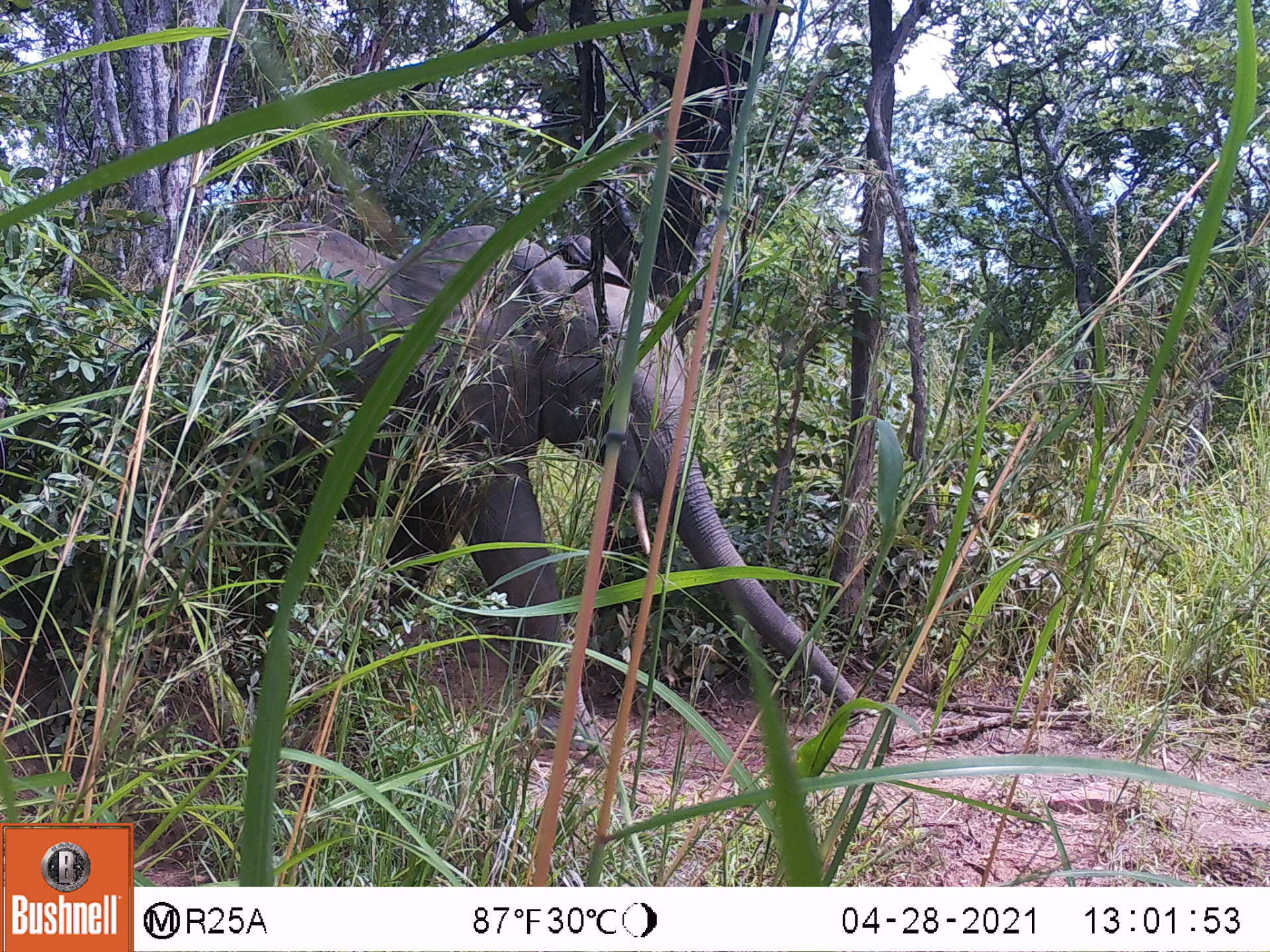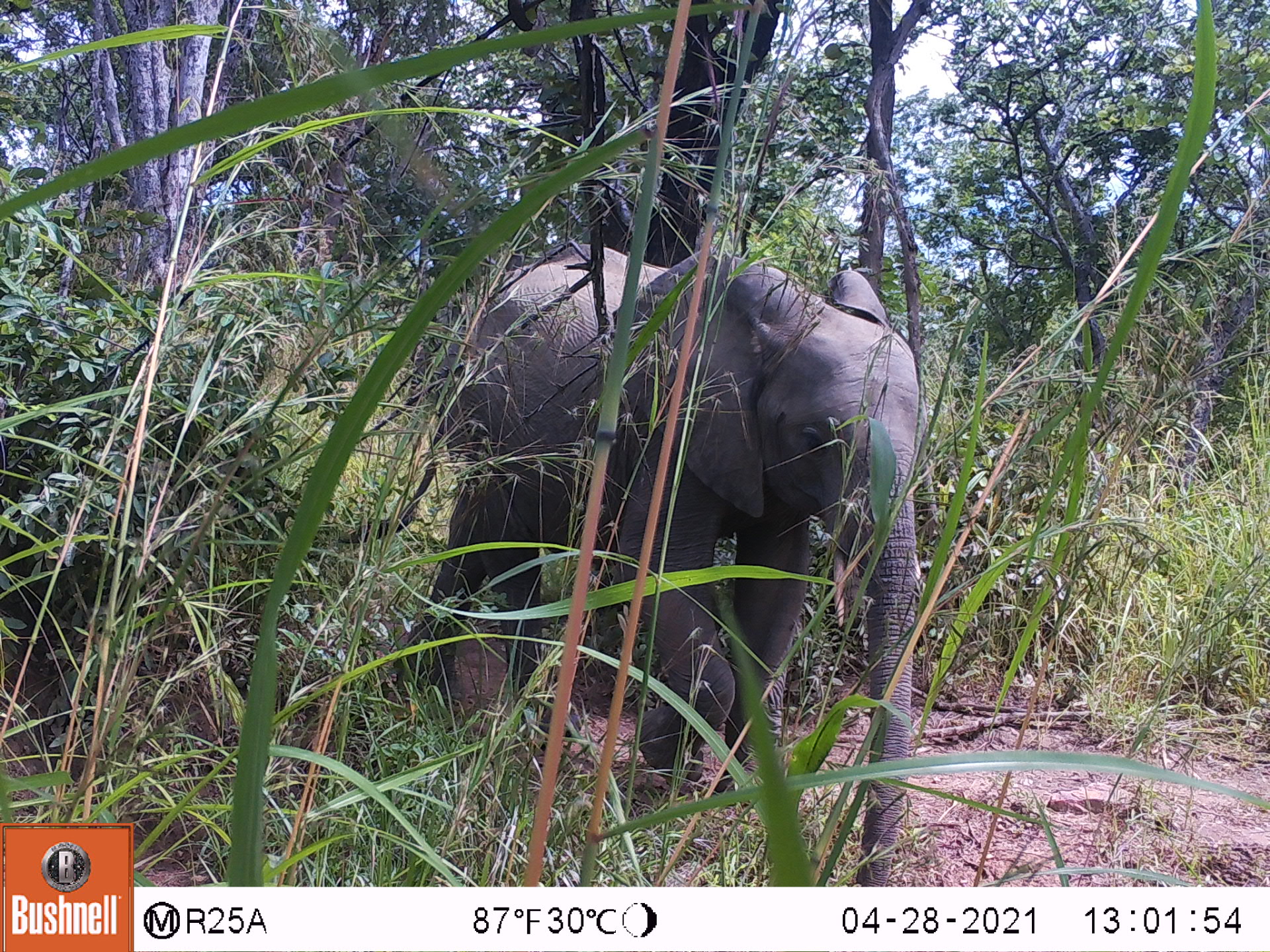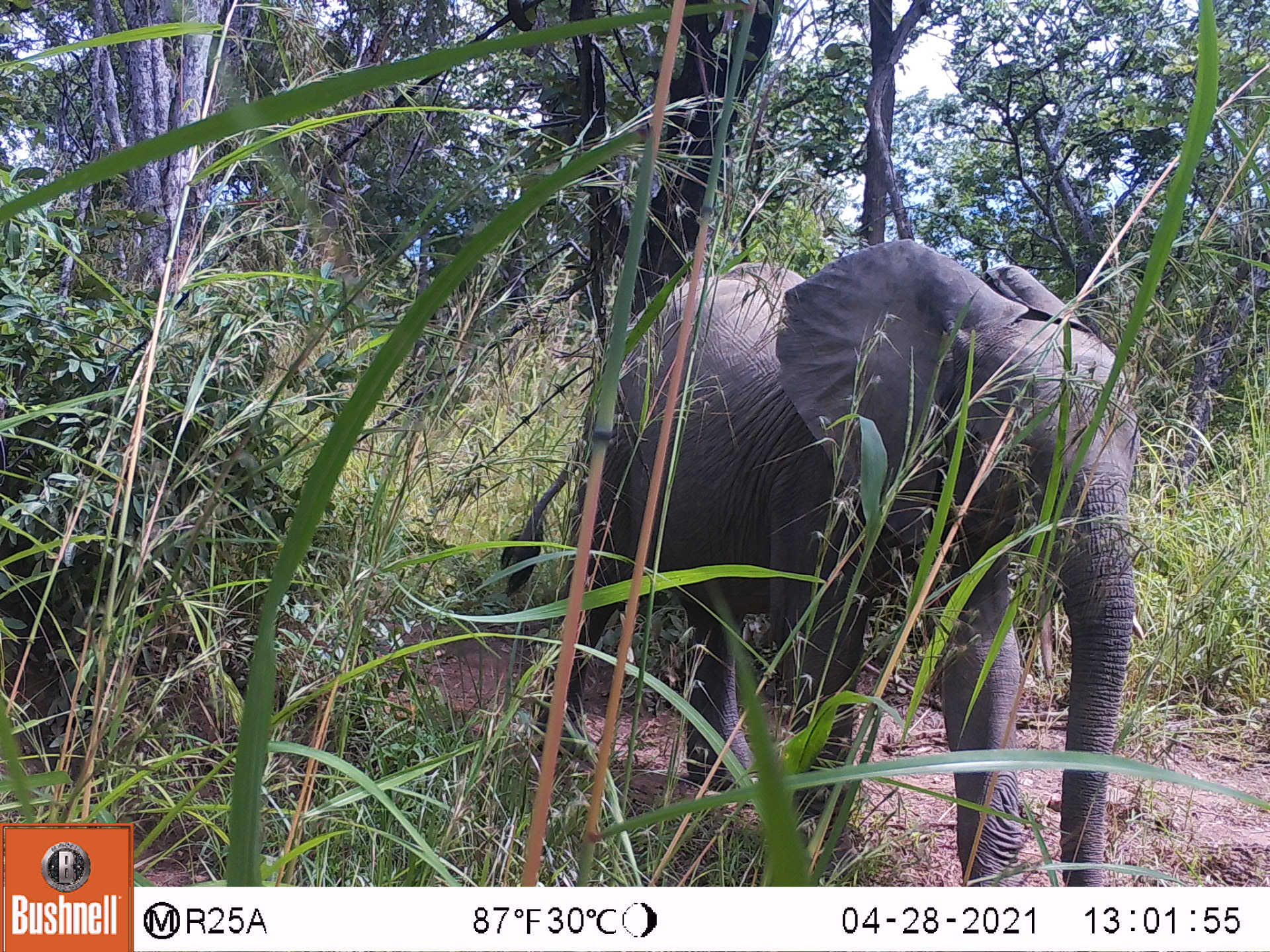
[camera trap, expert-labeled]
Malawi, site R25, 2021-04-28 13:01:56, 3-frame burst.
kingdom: Animalia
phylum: Chordata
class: Mammalia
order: Proboscidea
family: Elephantidae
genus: Loxodonta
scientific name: Loxodonta africana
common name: african savanna elephant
African savanna elephant (Loxodonta africana), count 1.